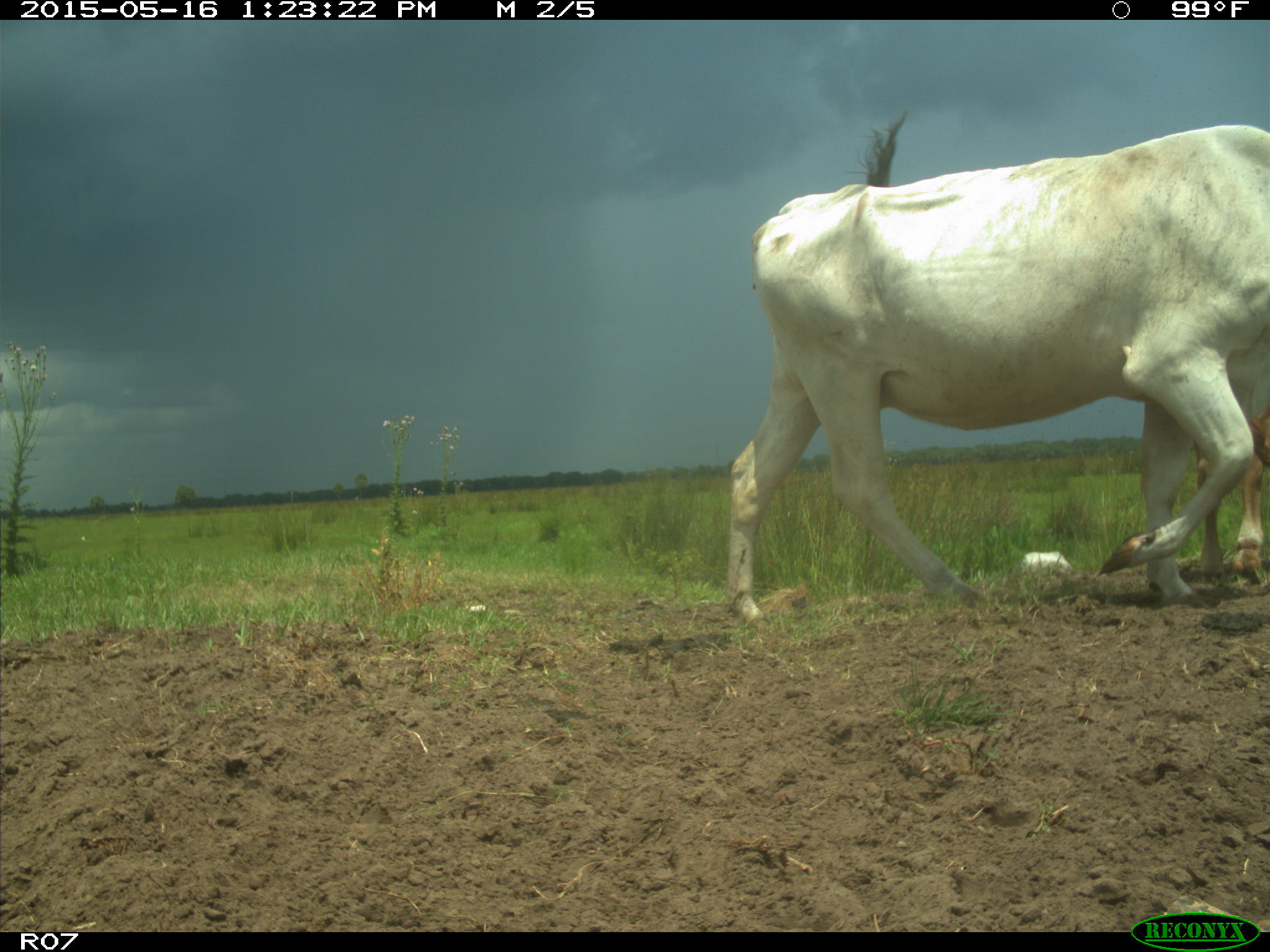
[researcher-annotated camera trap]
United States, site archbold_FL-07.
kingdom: Animalia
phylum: Chordata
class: Mammalia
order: Artiodactyla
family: Bovidae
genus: Bos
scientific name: Bos taurus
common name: domestic cow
Bos taurus (domestic cow).